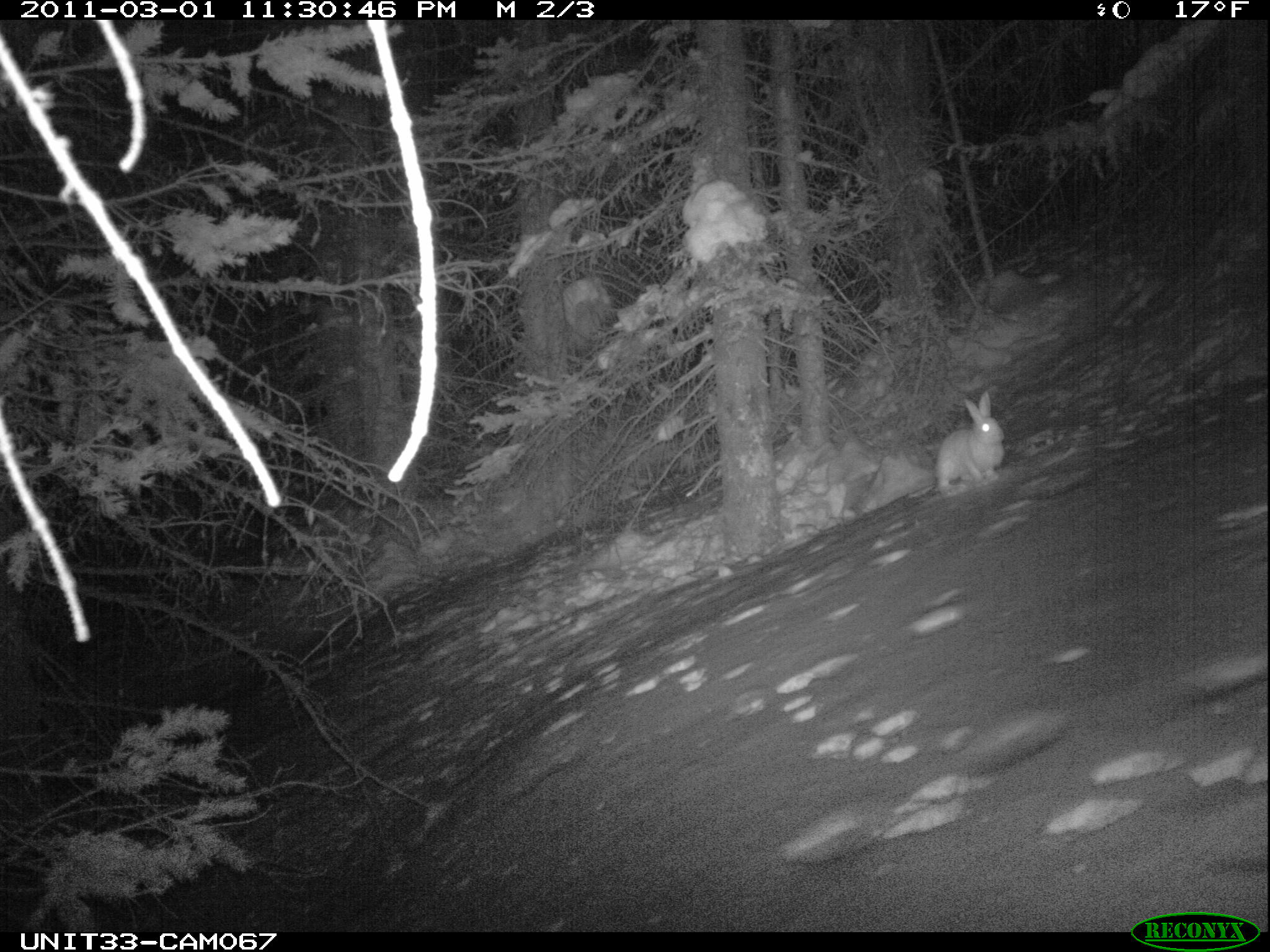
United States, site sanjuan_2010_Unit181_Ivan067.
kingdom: Animalia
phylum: Chordata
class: Mammalia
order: Lagomorpha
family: Leporidae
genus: Lepus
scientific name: Lepus americanus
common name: snowshoe hare